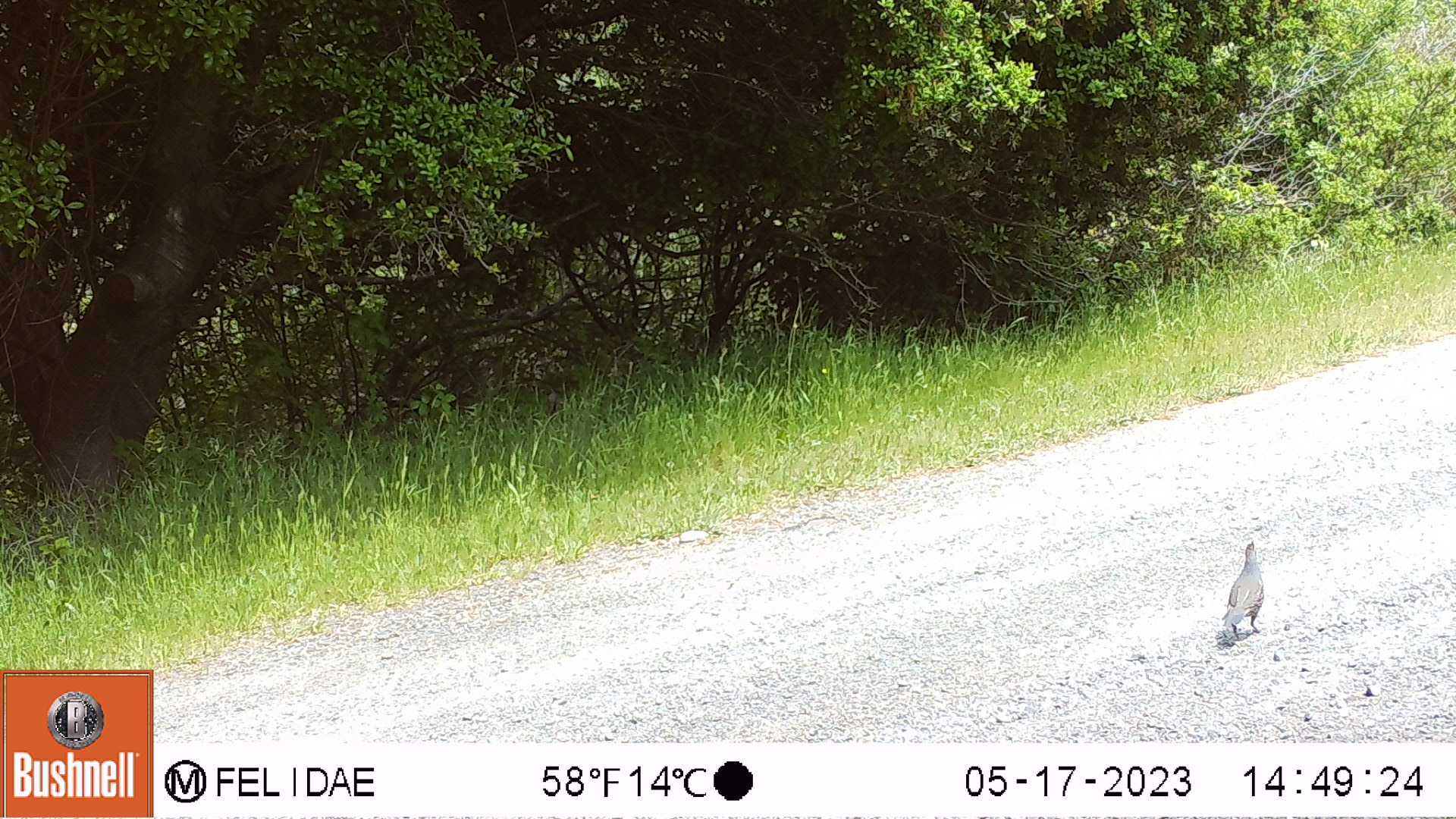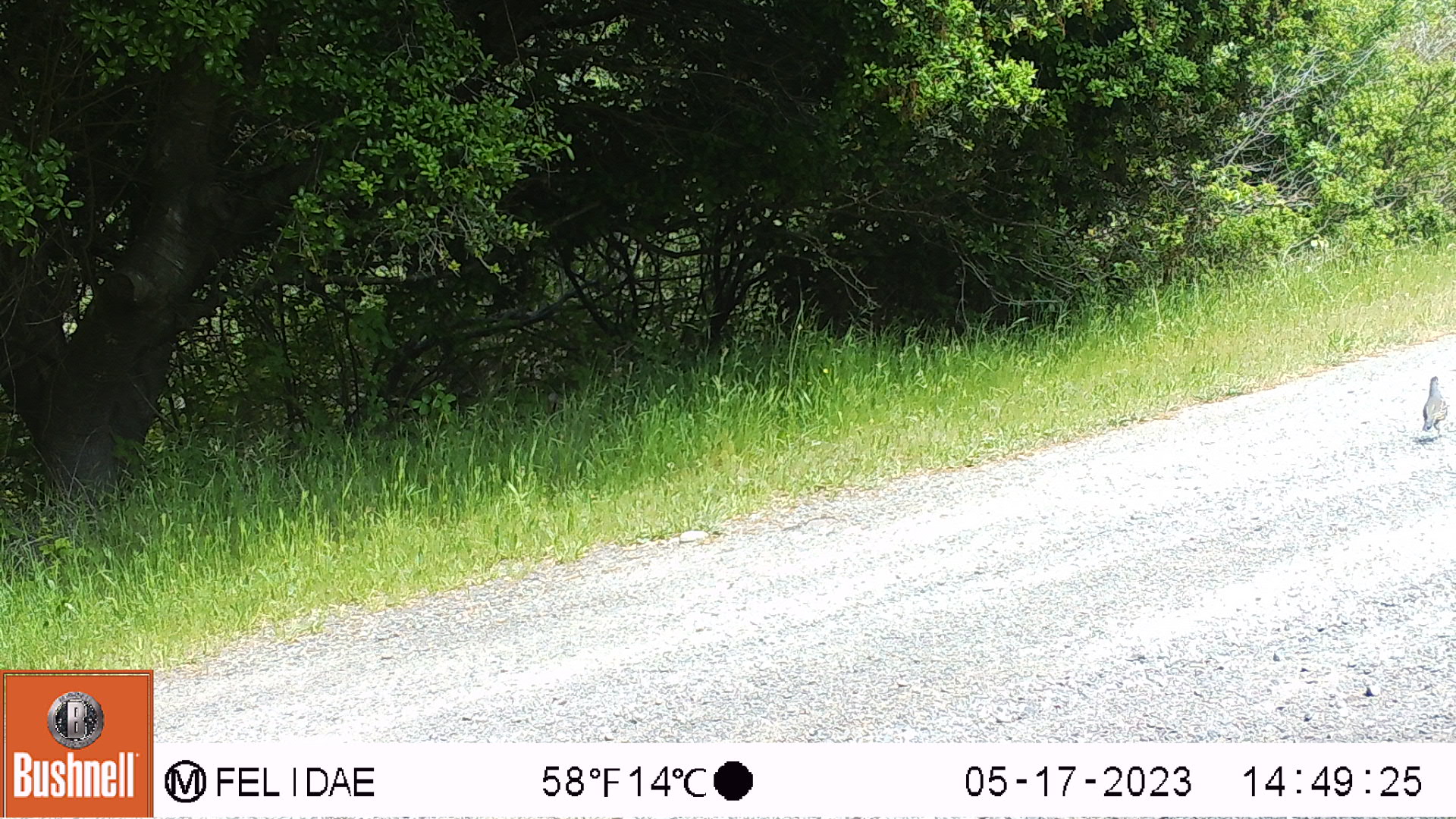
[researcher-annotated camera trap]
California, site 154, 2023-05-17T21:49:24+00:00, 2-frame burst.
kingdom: Animalia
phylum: Chordata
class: Aves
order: Galliformes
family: Odontophoridae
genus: Callipepla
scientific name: Callipepla californica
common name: california quail